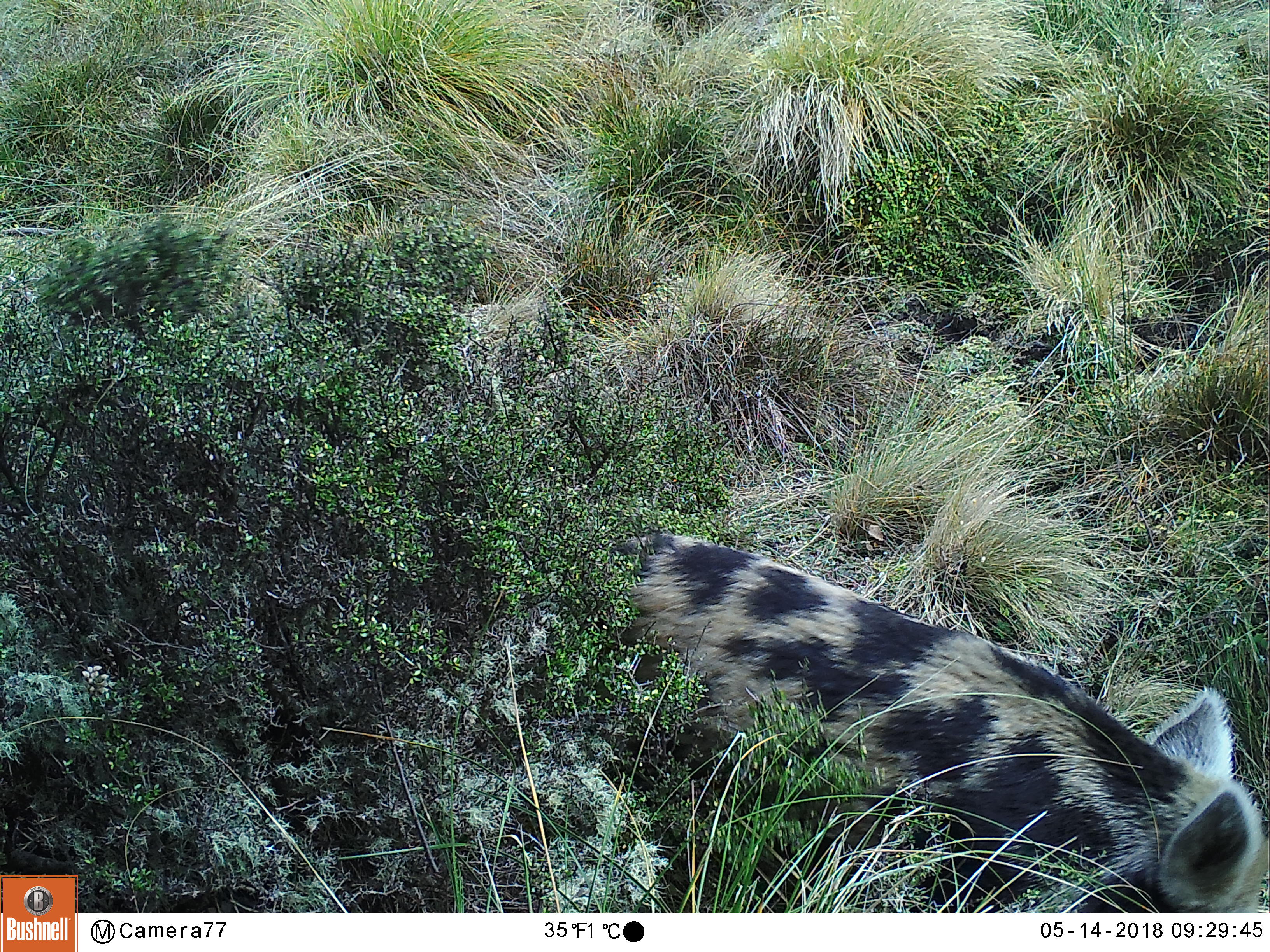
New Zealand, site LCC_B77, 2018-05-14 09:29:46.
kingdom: Animalia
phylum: Chordata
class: Mammalia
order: Artiodactyla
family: Suidae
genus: Sus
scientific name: Sus scrofa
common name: pig